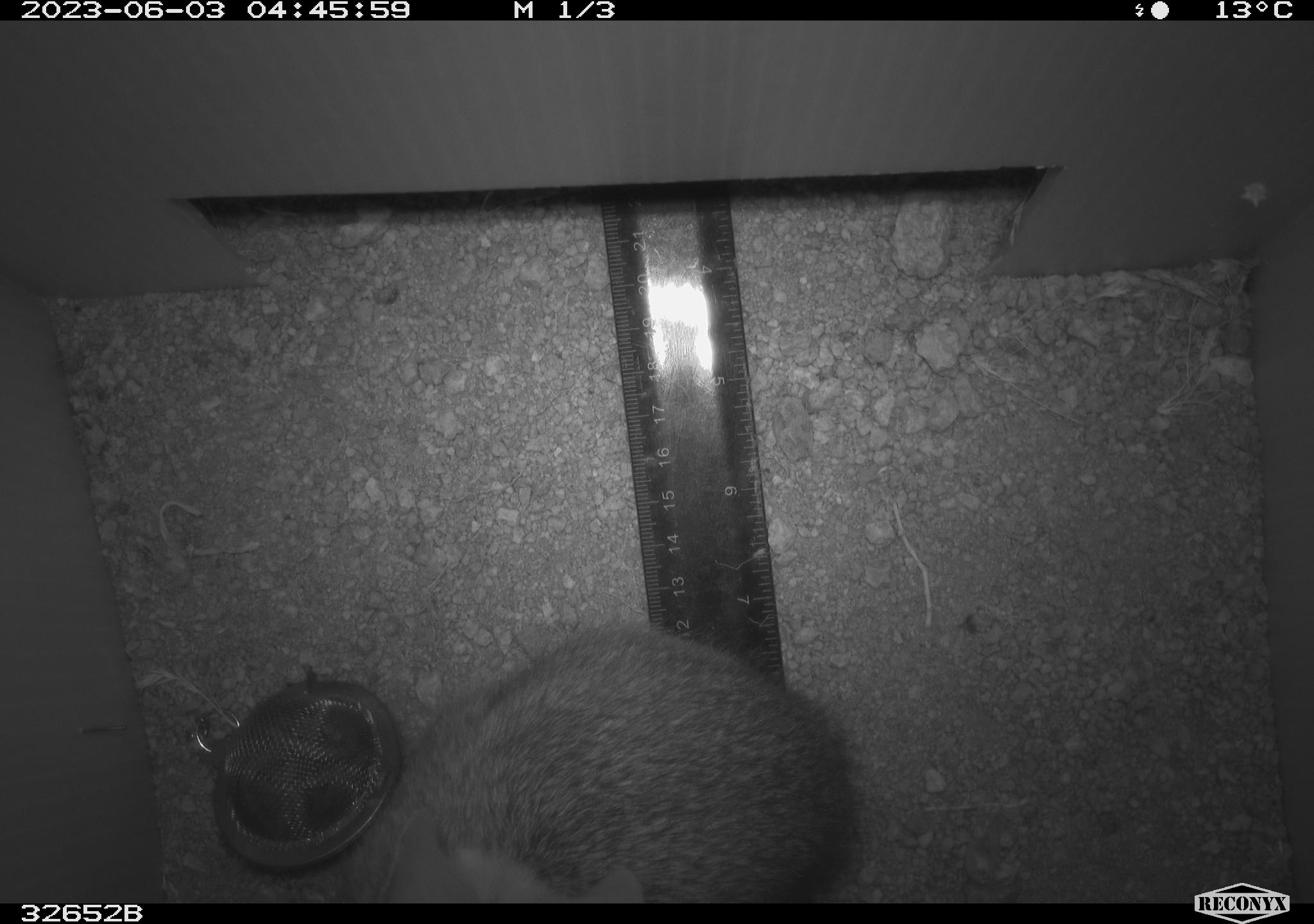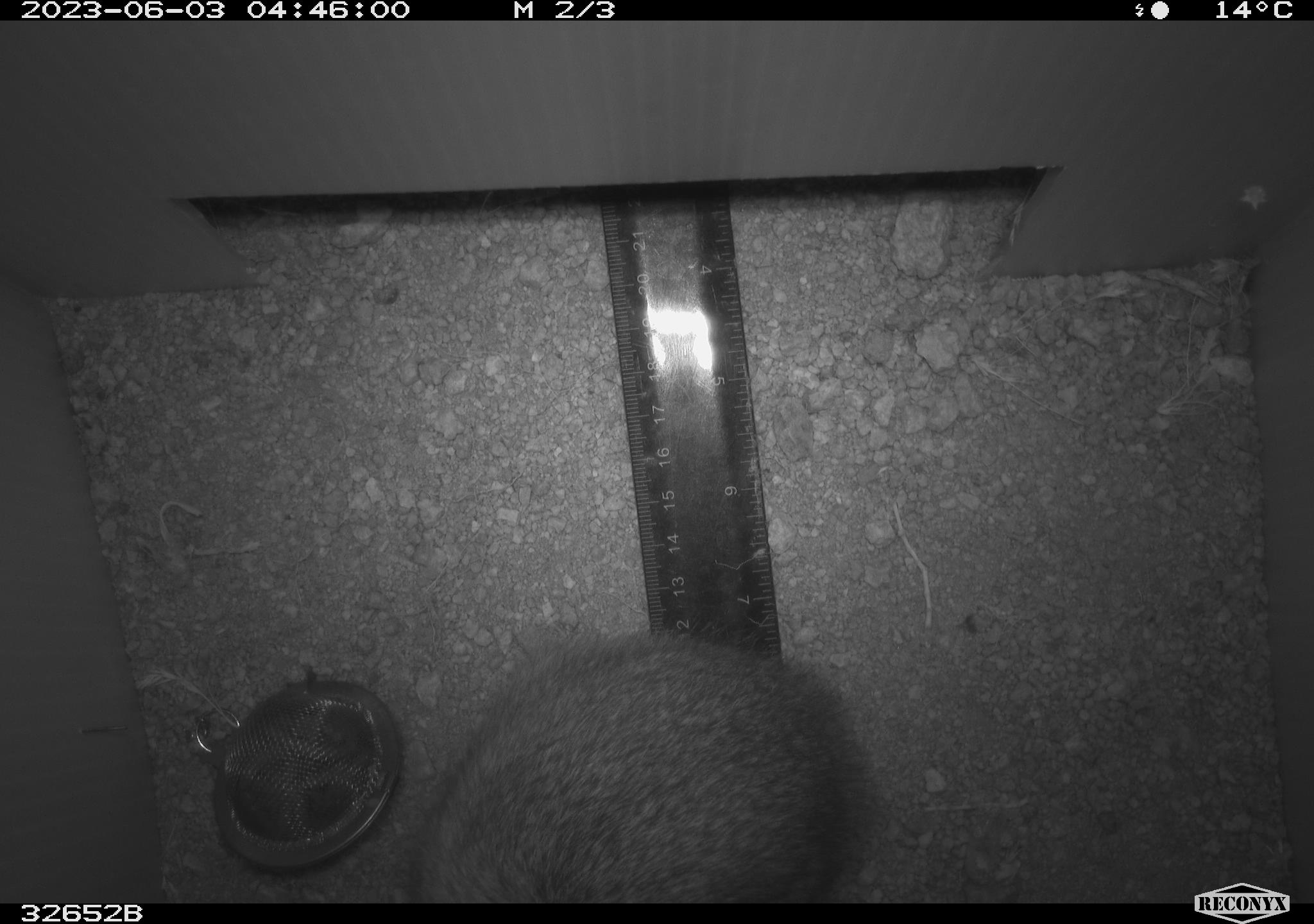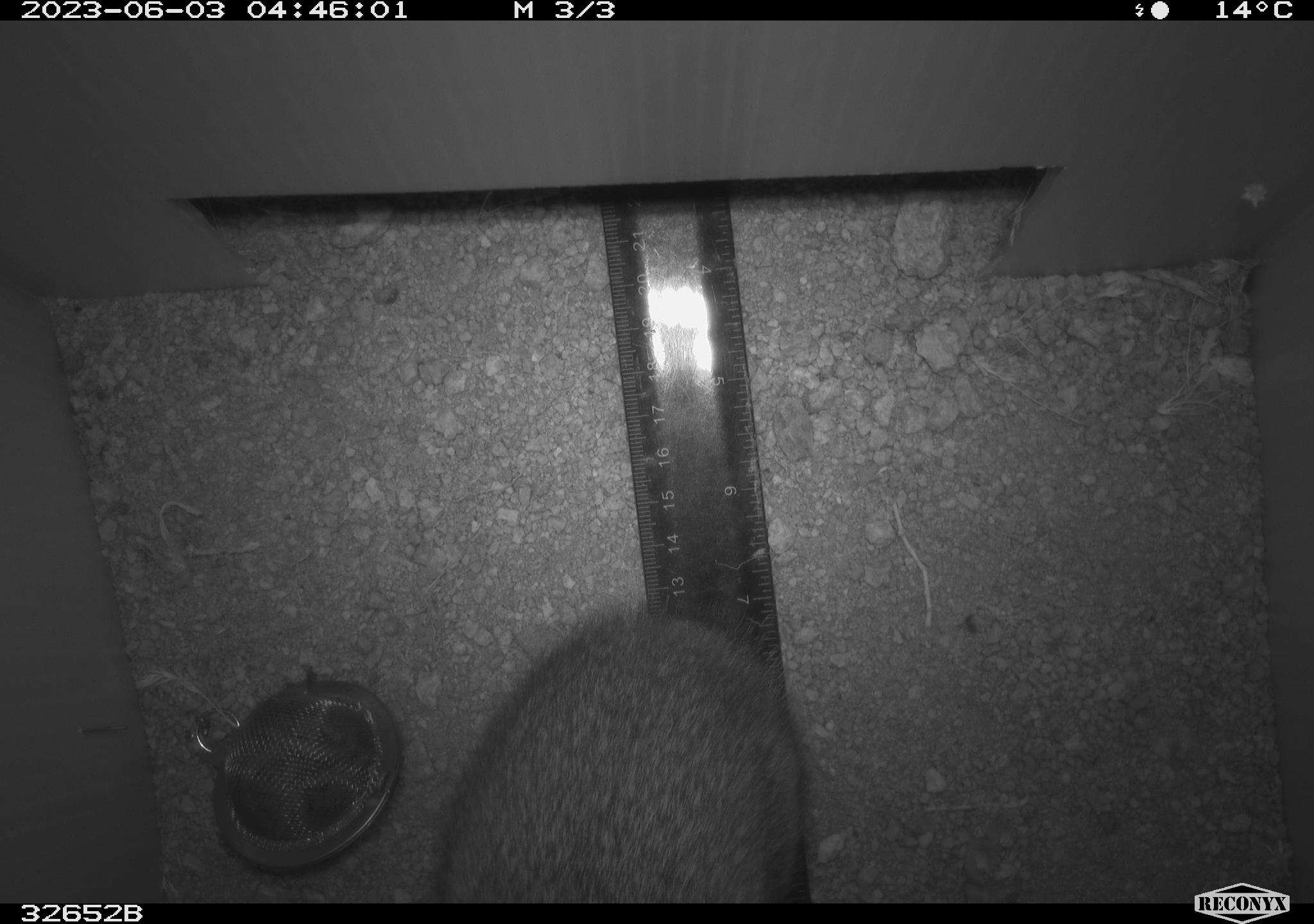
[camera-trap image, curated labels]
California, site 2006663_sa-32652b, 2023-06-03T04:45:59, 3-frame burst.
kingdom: Animalia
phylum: Chordata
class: Mammalia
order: Lagomorpha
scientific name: Lagomorpha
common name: hares, rabbits, and pikas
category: lagomorpha order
Lagomorpha order (hares, rabbits, and pikas) (Lagomorpha).